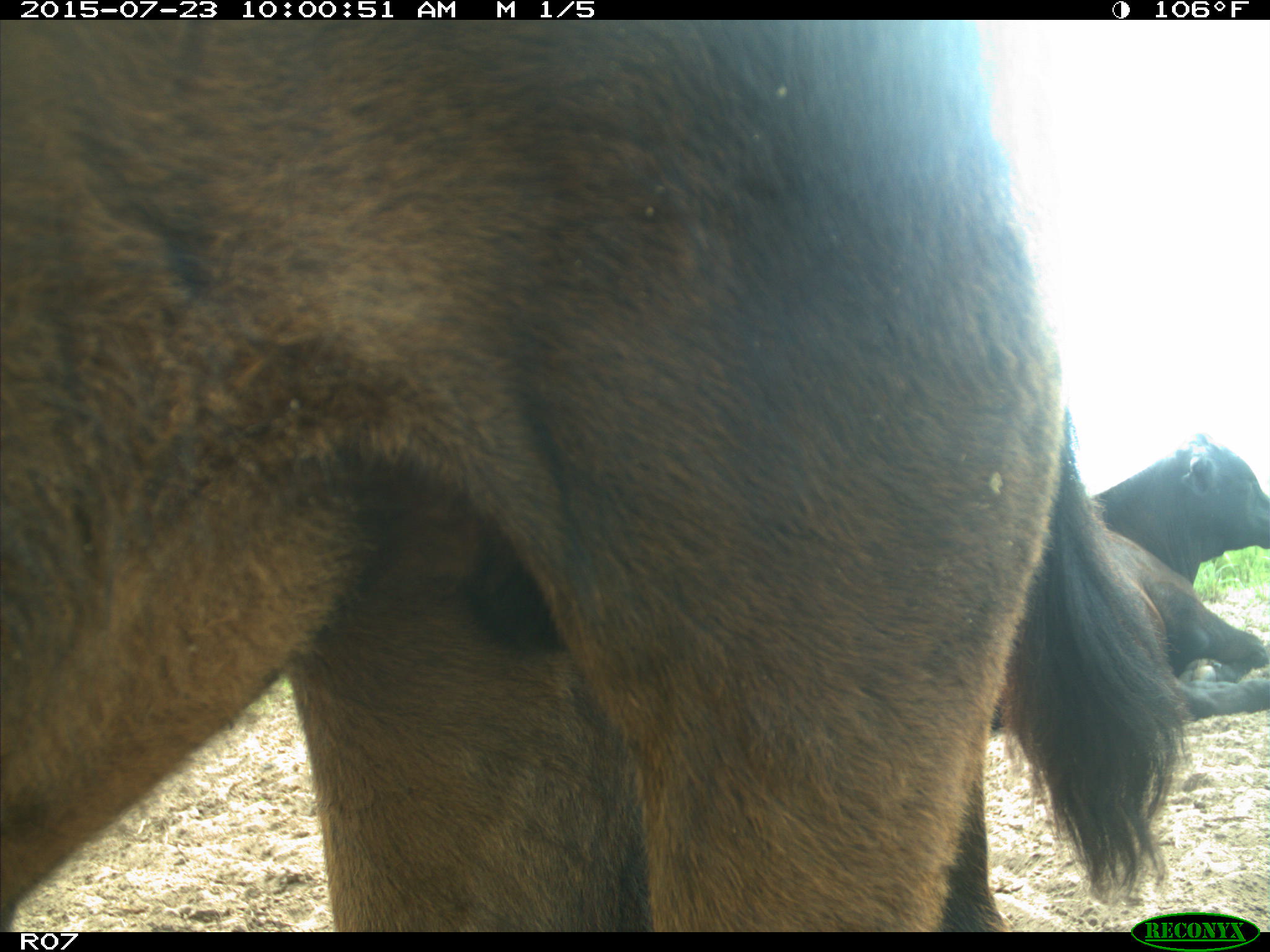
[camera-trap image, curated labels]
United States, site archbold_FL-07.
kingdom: Animalia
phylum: Chordata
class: Mammalia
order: Artiodactyla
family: Bovidae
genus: Bos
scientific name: Bos taurus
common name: domestic cow